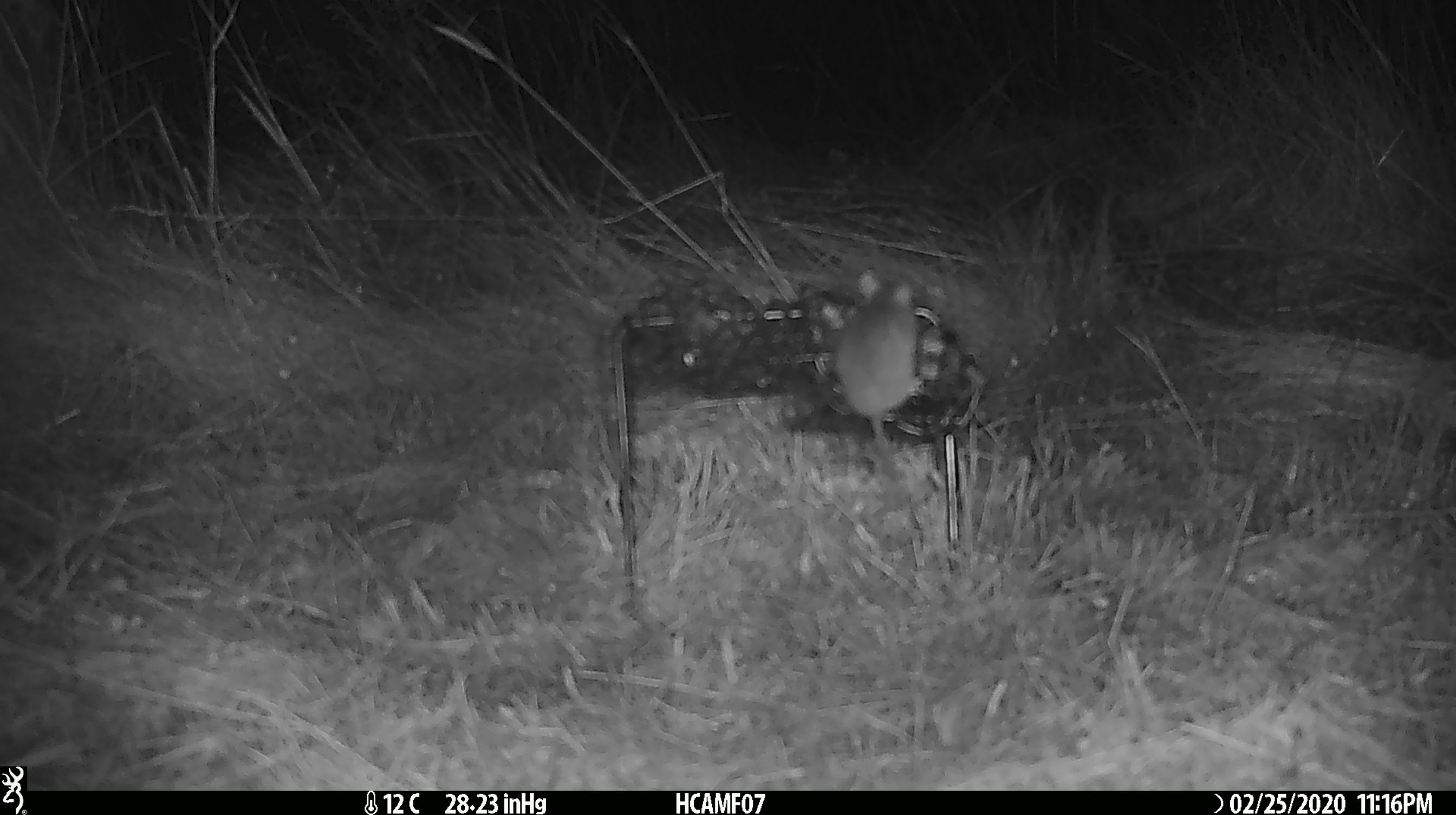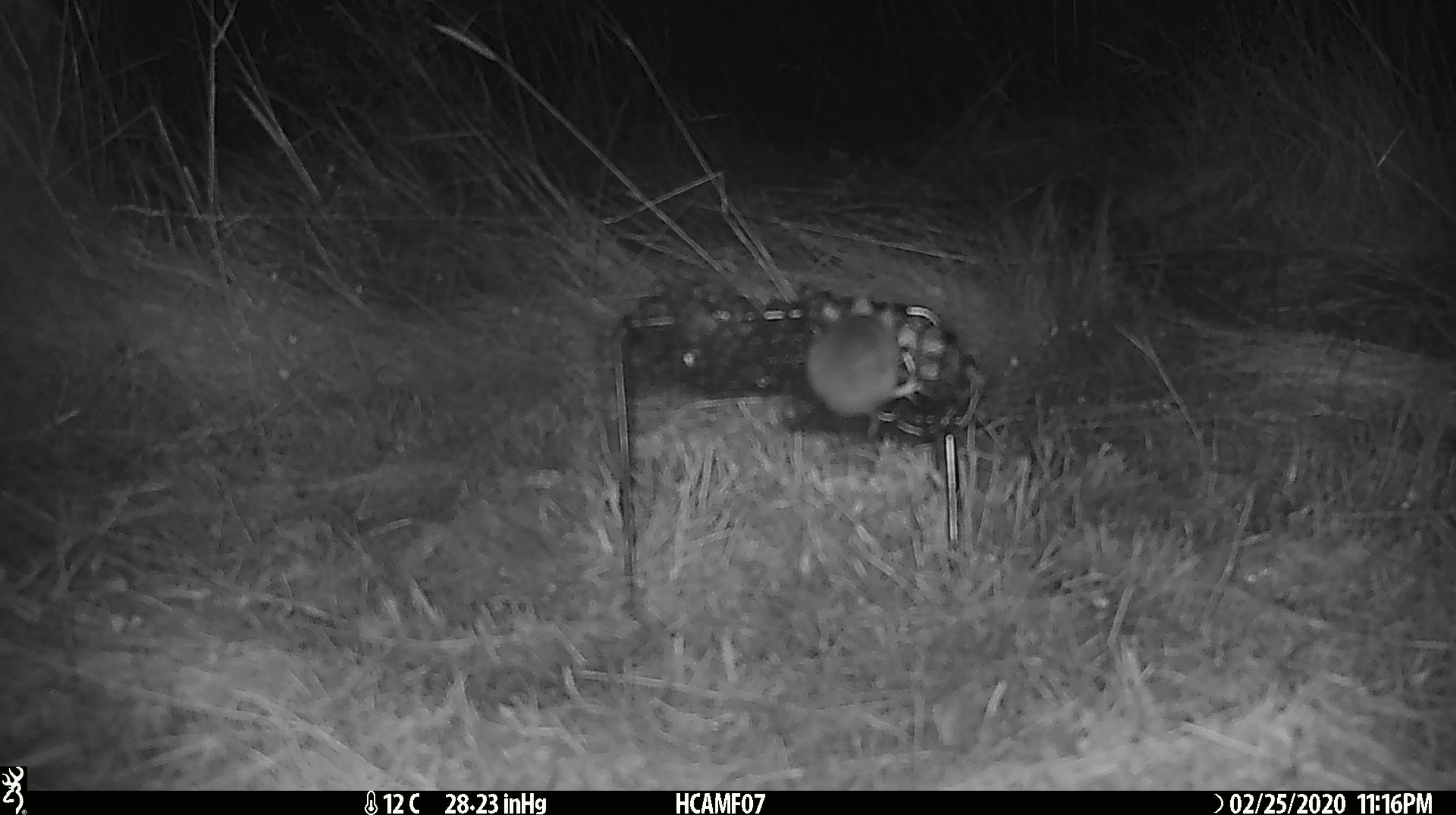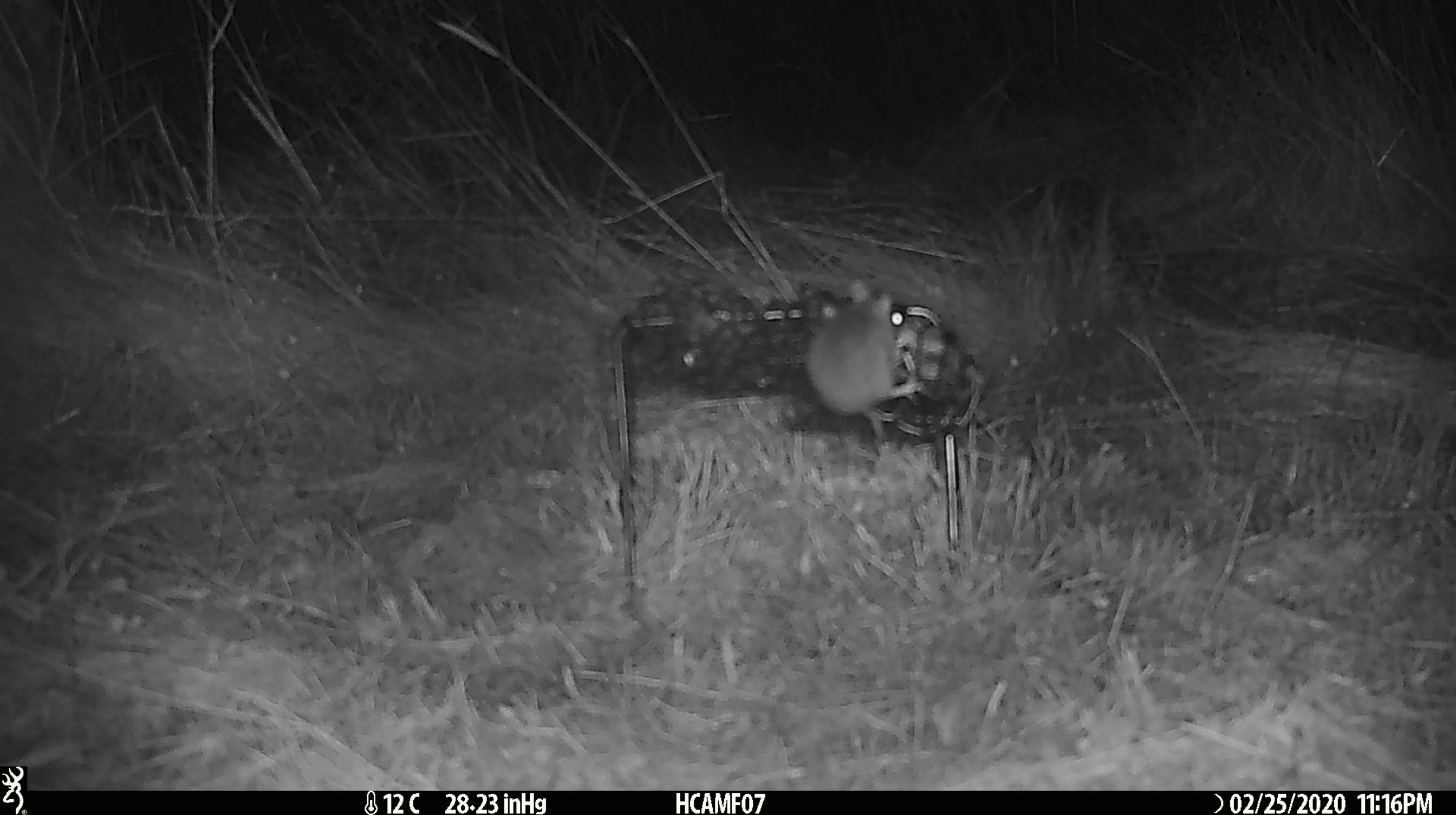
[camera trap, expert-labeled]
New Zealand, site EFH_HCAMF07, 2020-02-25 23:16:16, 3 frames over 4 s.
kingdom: Animalia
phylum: Chordata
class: Mammalia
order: Rodentia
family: Muridae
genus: Mus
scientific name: Mus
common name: mouse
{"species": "mouse (Mus)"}